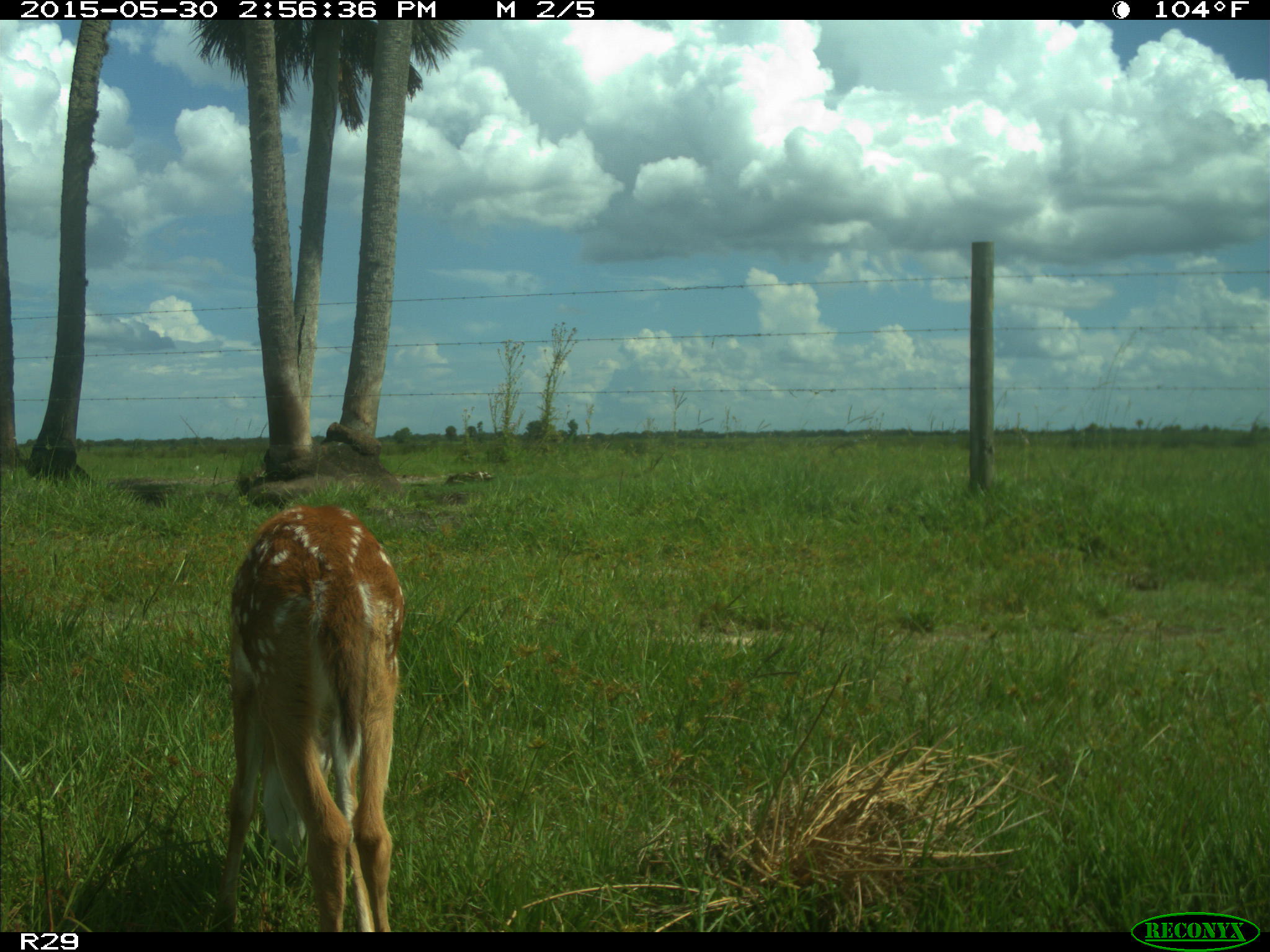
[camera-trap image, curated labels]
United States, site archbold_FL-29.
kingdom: Animalia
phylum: Chordata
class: Mammalia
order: Artiodactyla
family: Cervidae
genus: Odocoileus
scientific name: Odocoileus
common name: deer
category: unidentified deer